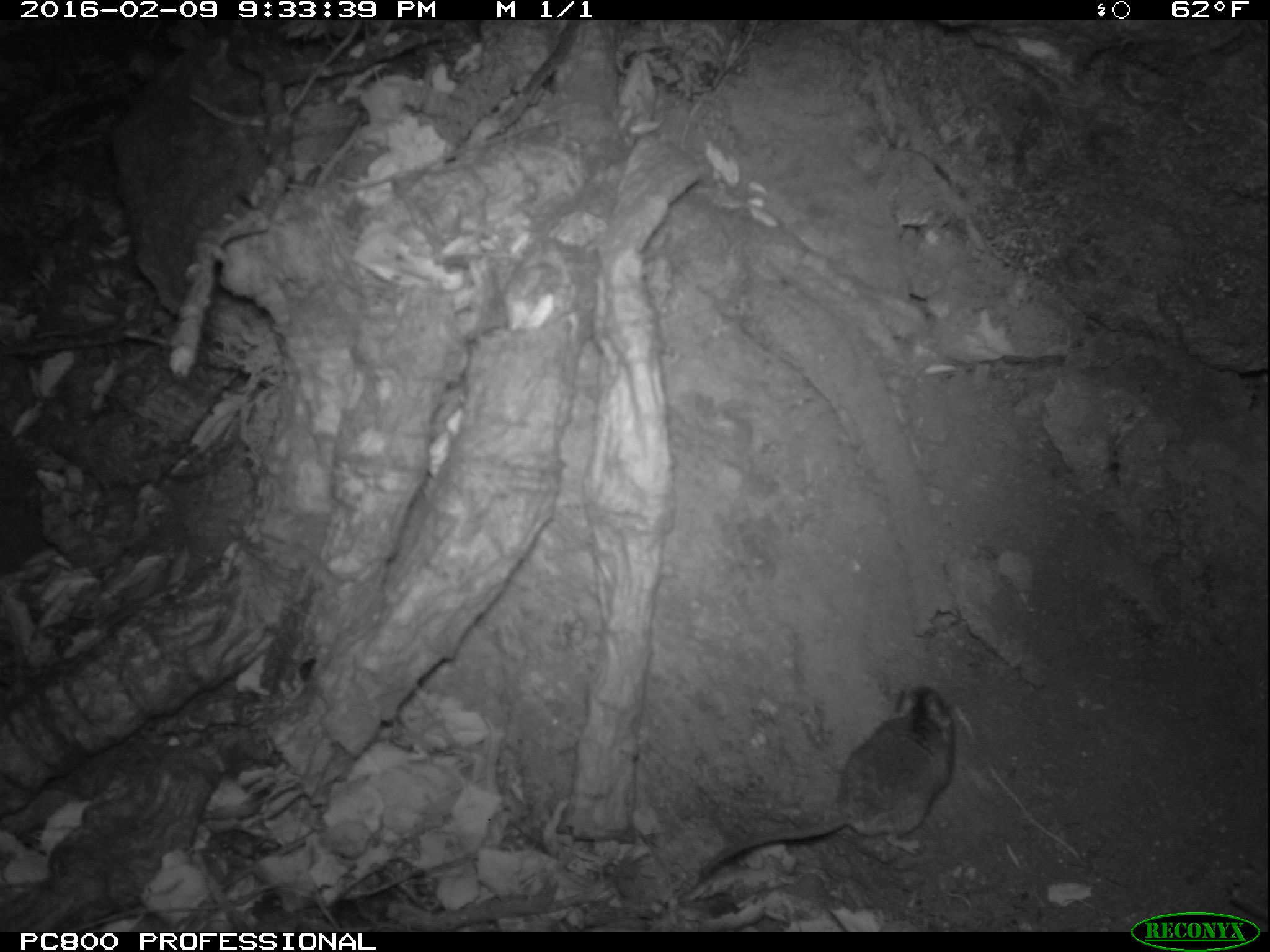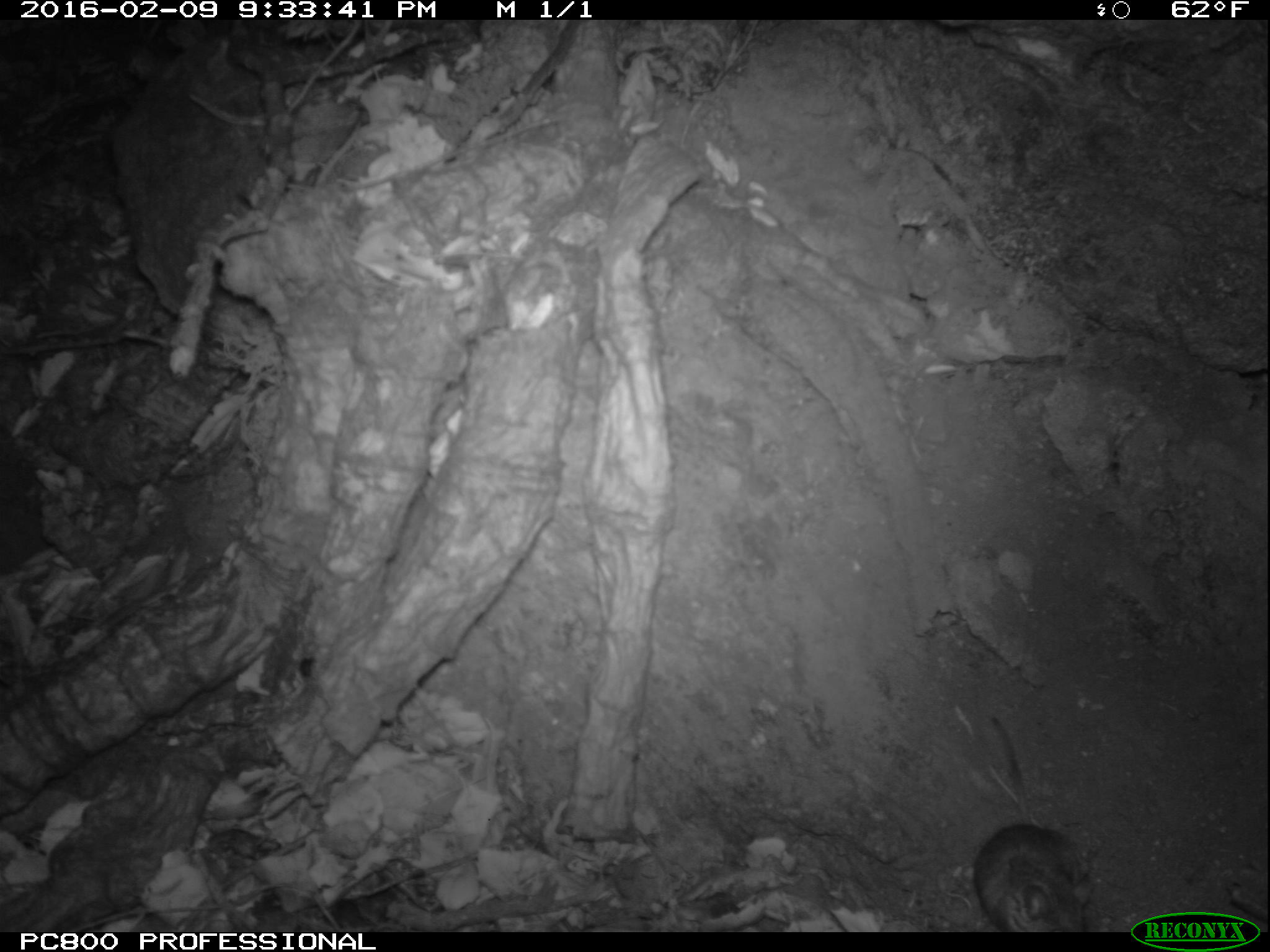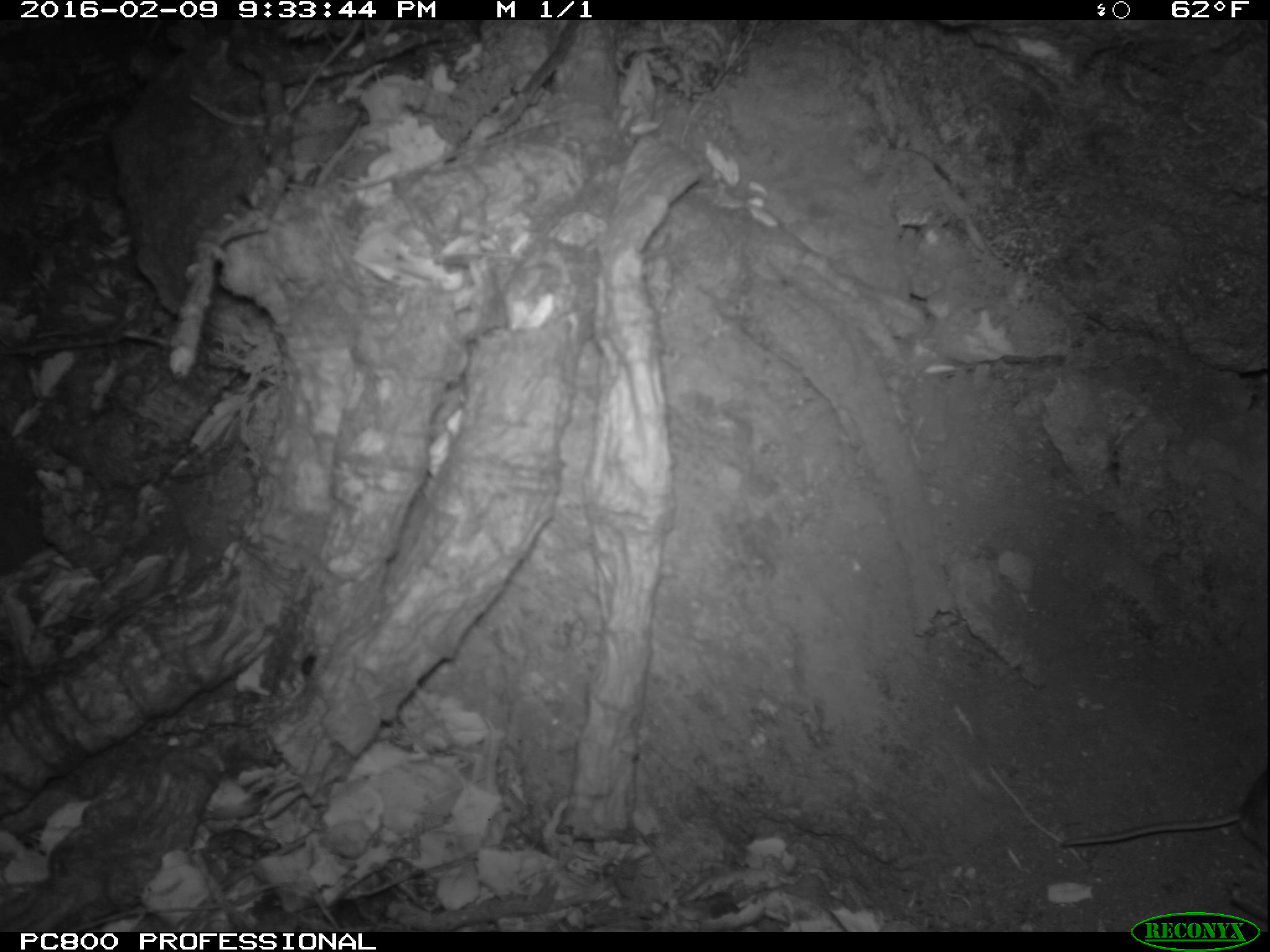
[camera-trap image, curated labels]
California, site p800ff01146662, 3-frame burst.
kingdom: Animalia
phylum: Chordata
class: Mammalia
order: Rodentia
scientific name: Rodentia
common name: rodent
Rodent (Rodentia).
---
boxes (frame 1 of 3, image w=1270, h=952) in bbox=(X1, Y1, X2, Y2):
rodent: bbox=(699, 679, 956, 879)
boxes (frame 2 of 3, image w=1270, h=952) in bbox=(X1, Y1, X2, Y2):
rodent: bbox=(972, 715, 1094, 932)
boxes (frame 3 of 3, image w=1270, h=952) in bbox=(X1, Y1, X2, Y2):
rodent: bbox=(1061, 764, 1269, 860)